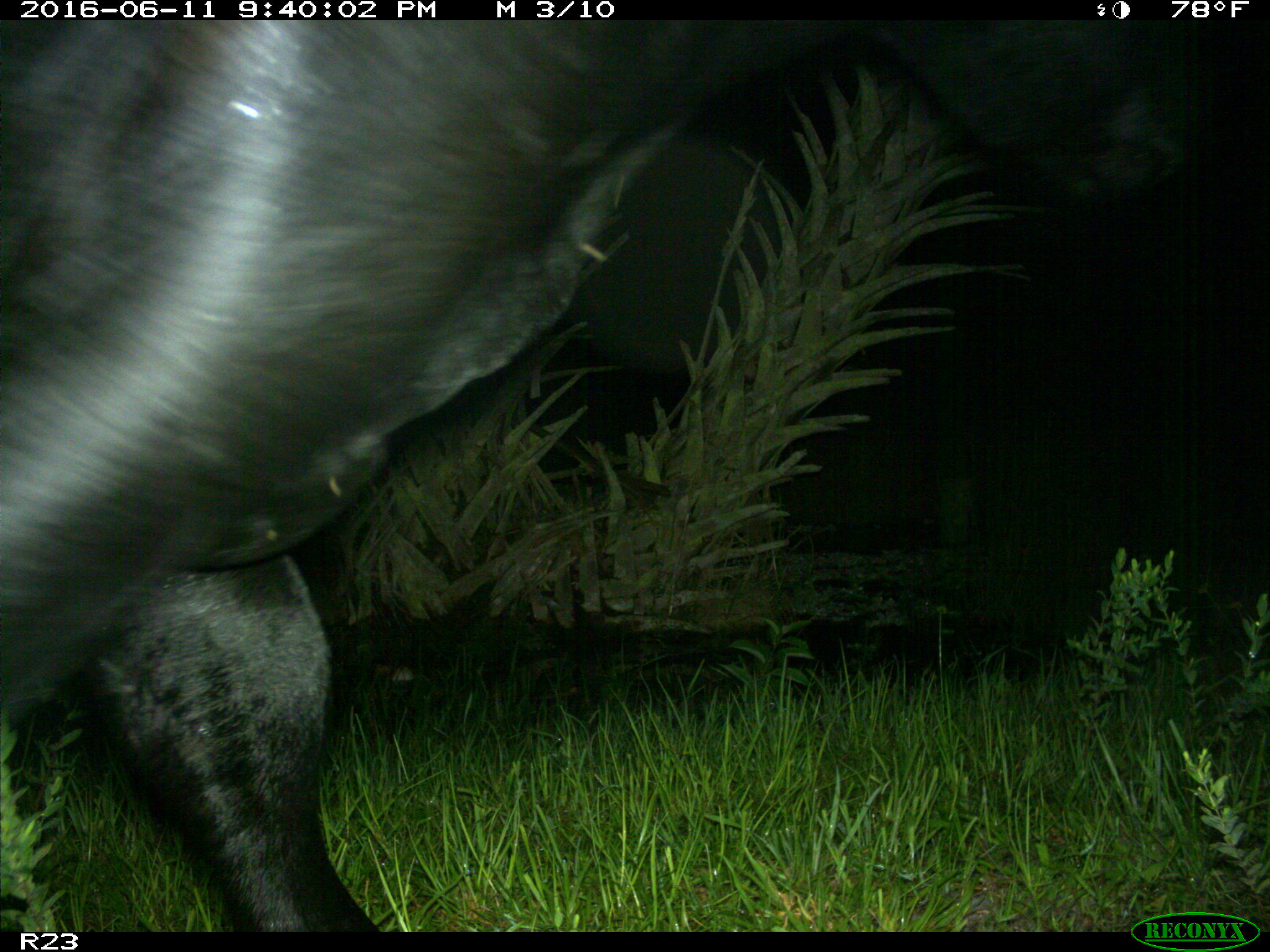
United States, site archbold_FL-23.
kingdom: Animalia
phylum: Chordata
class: Mammalia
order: Artiodactyla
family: Bovidae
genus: Bos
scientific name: Bos taurus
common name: domestic cow